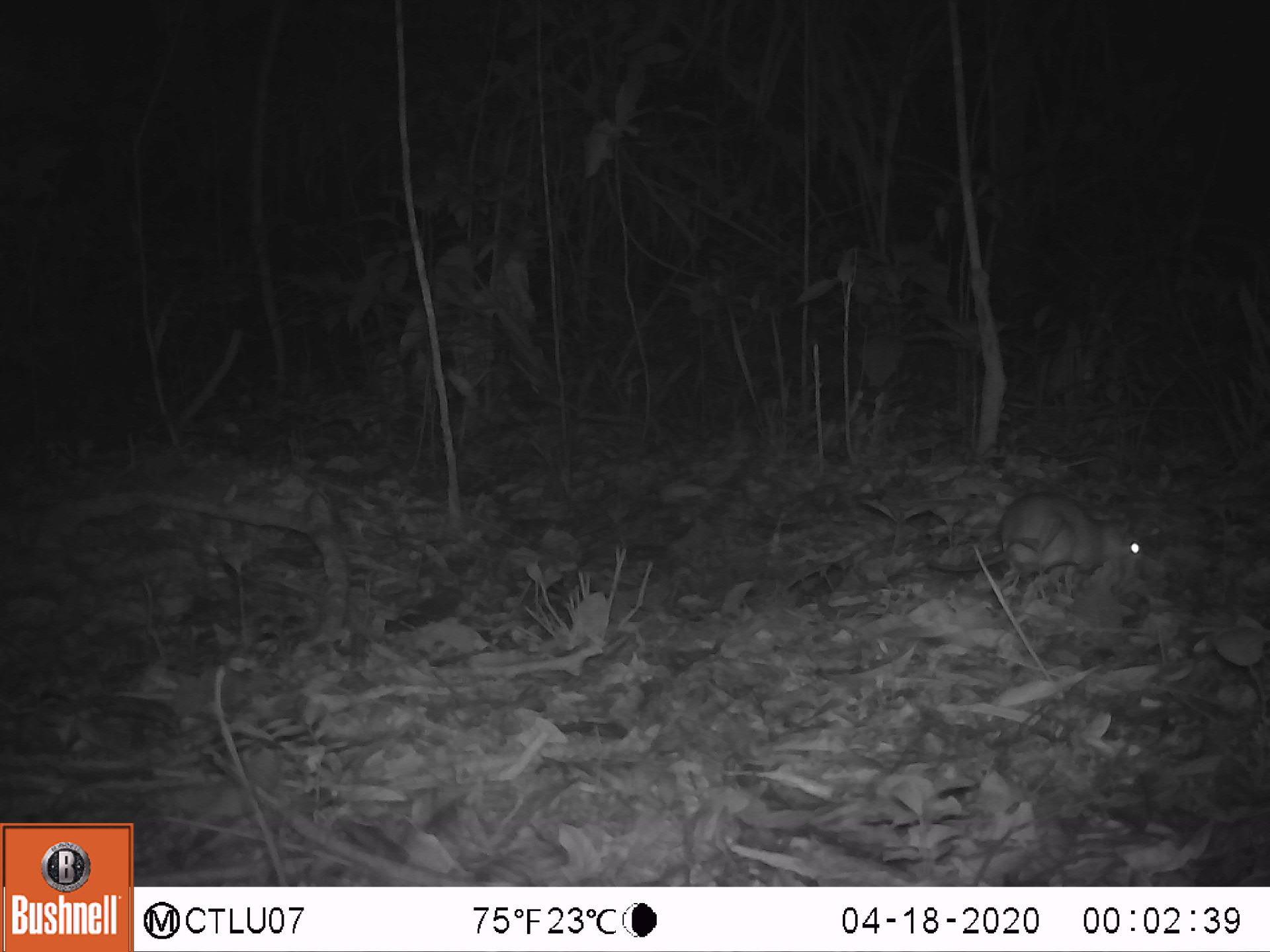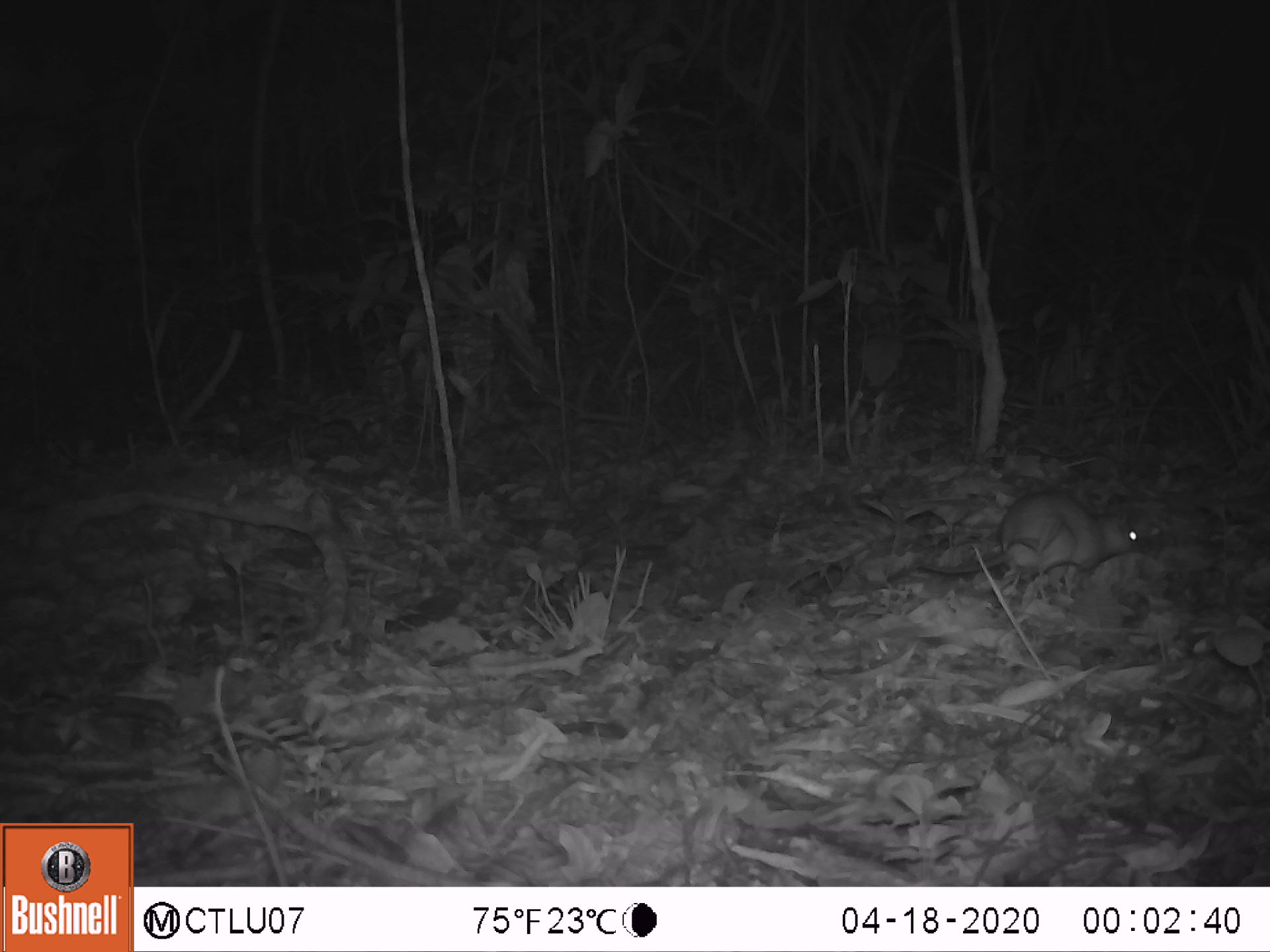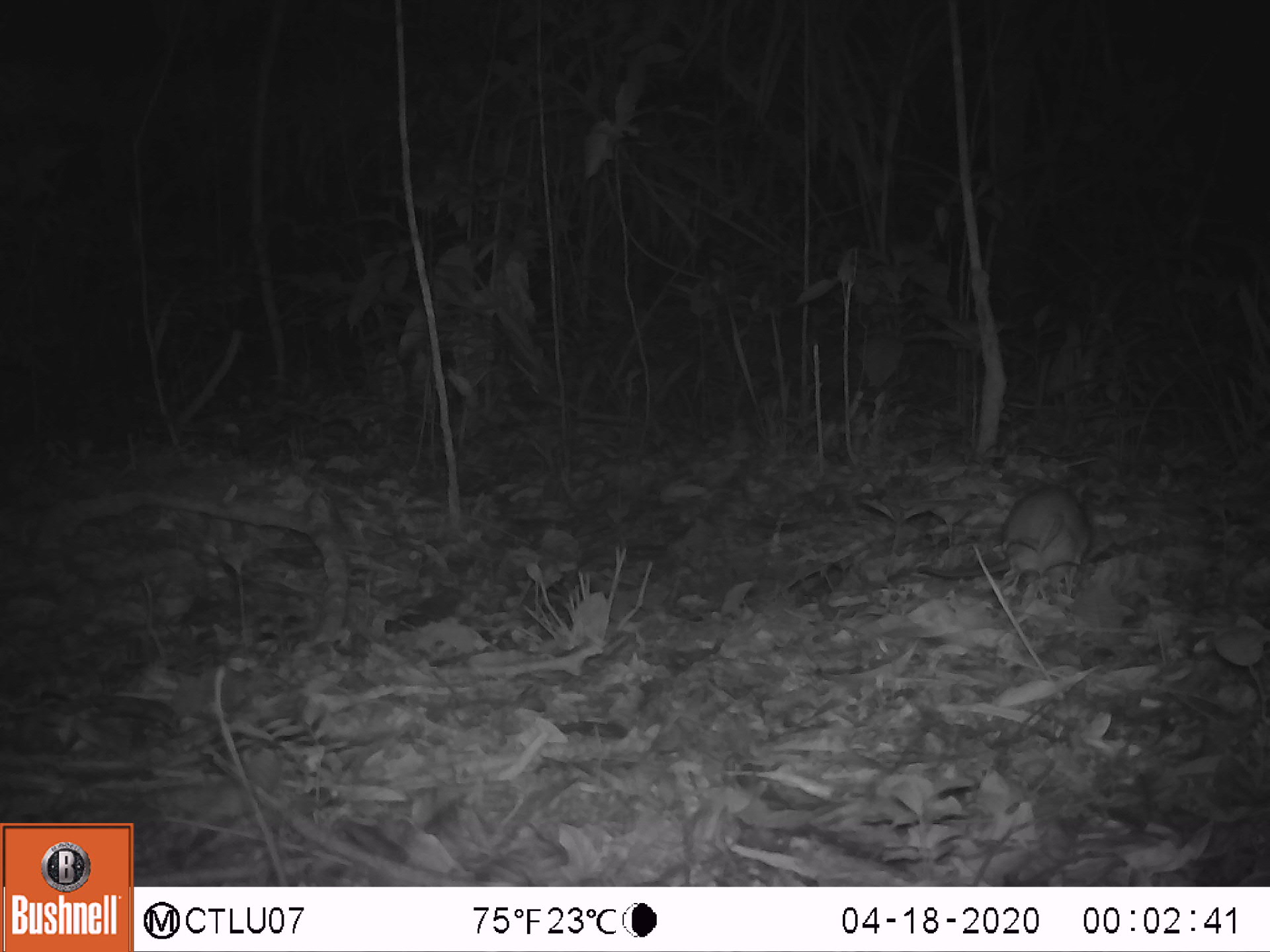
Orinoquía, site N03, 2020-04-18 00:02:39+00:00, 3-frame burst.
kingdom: Animalia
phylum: Chordata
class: Mammalia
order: Rodentia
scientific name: Rodentia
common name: rodent